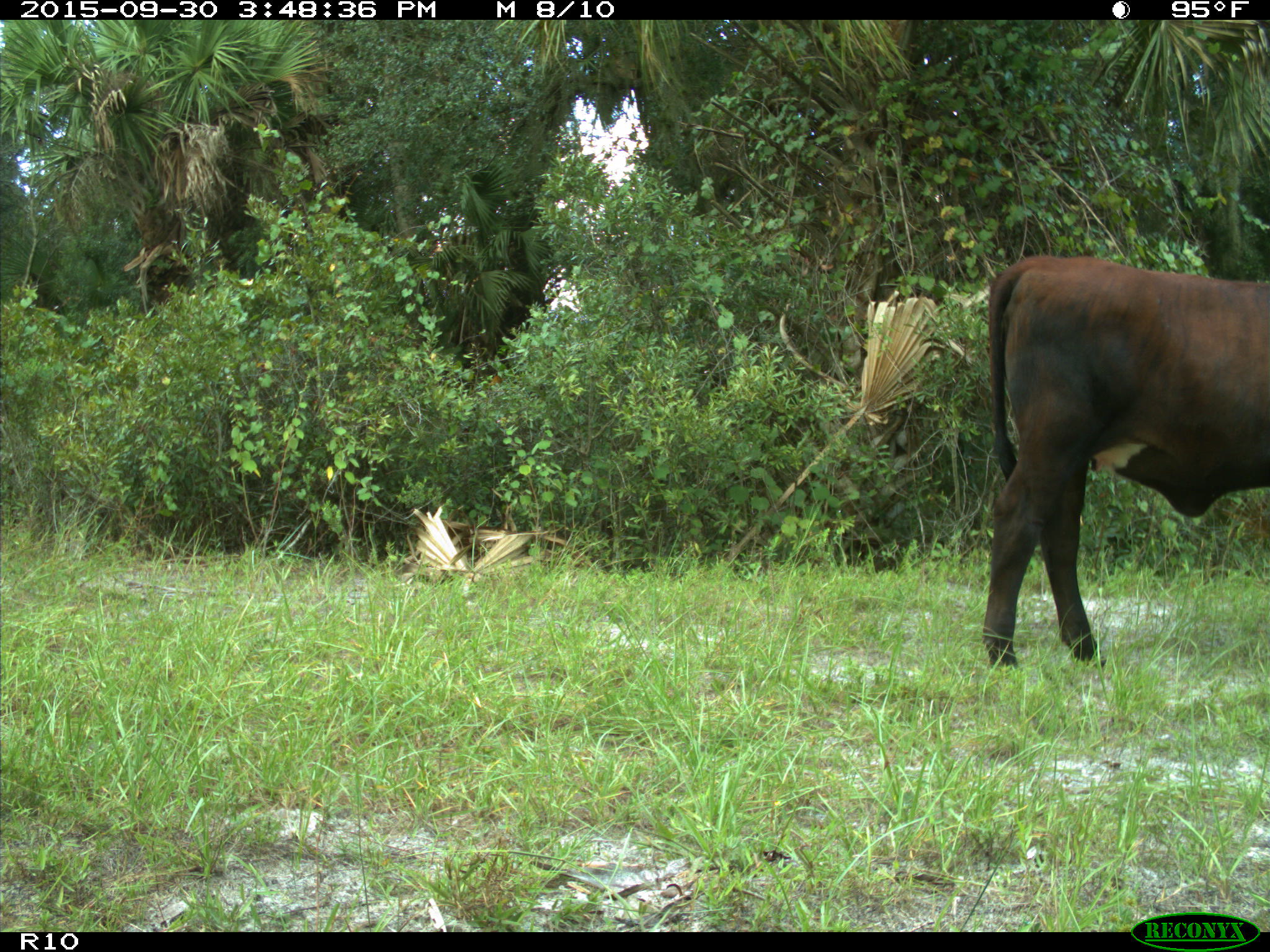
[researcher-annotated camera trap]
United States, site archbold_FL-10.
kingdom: Animalia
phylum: Chordata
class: Mammalia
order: Artiodactyla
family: Bovidae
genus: Bos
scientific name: Bos taurus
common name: domestic cow